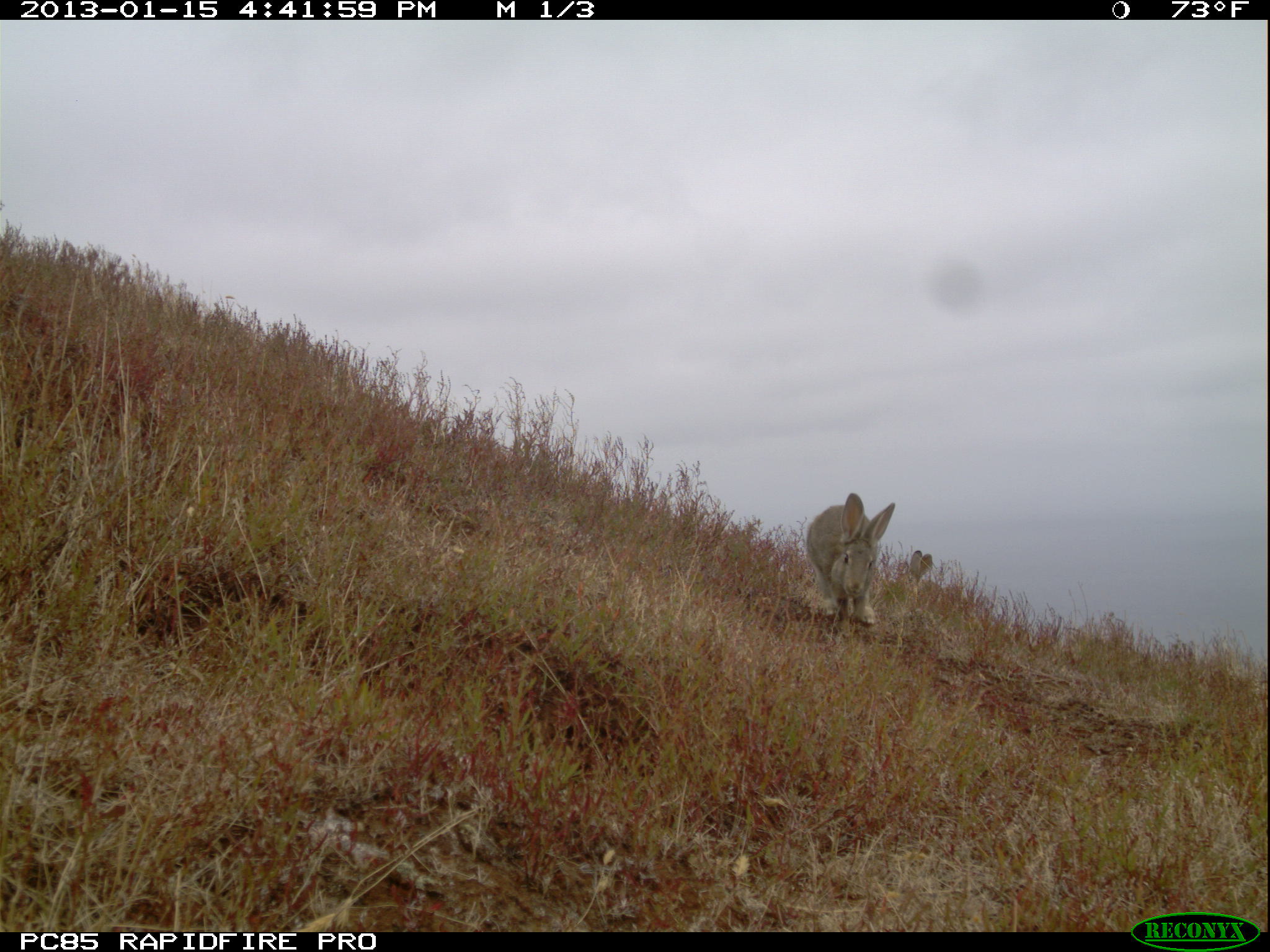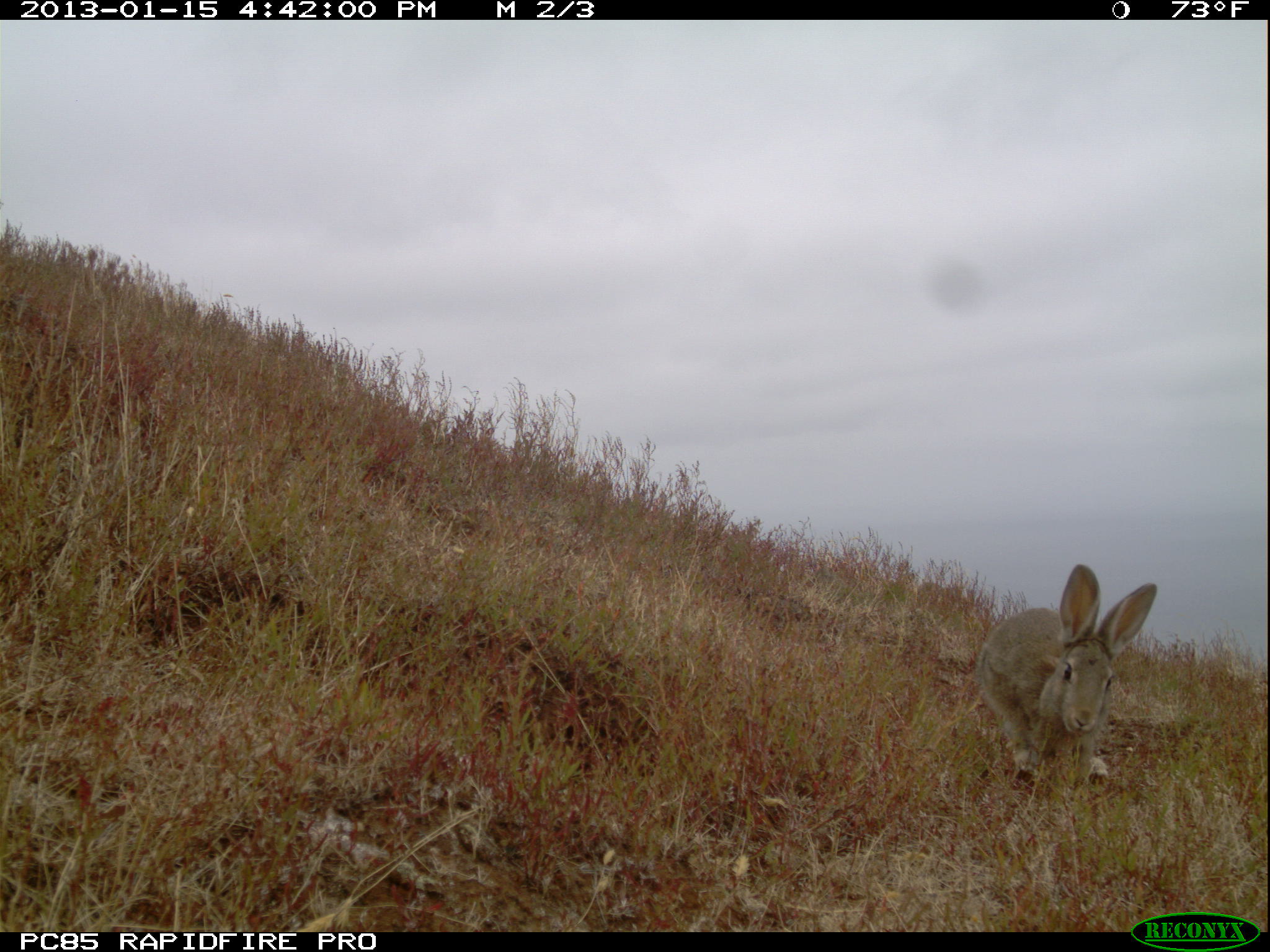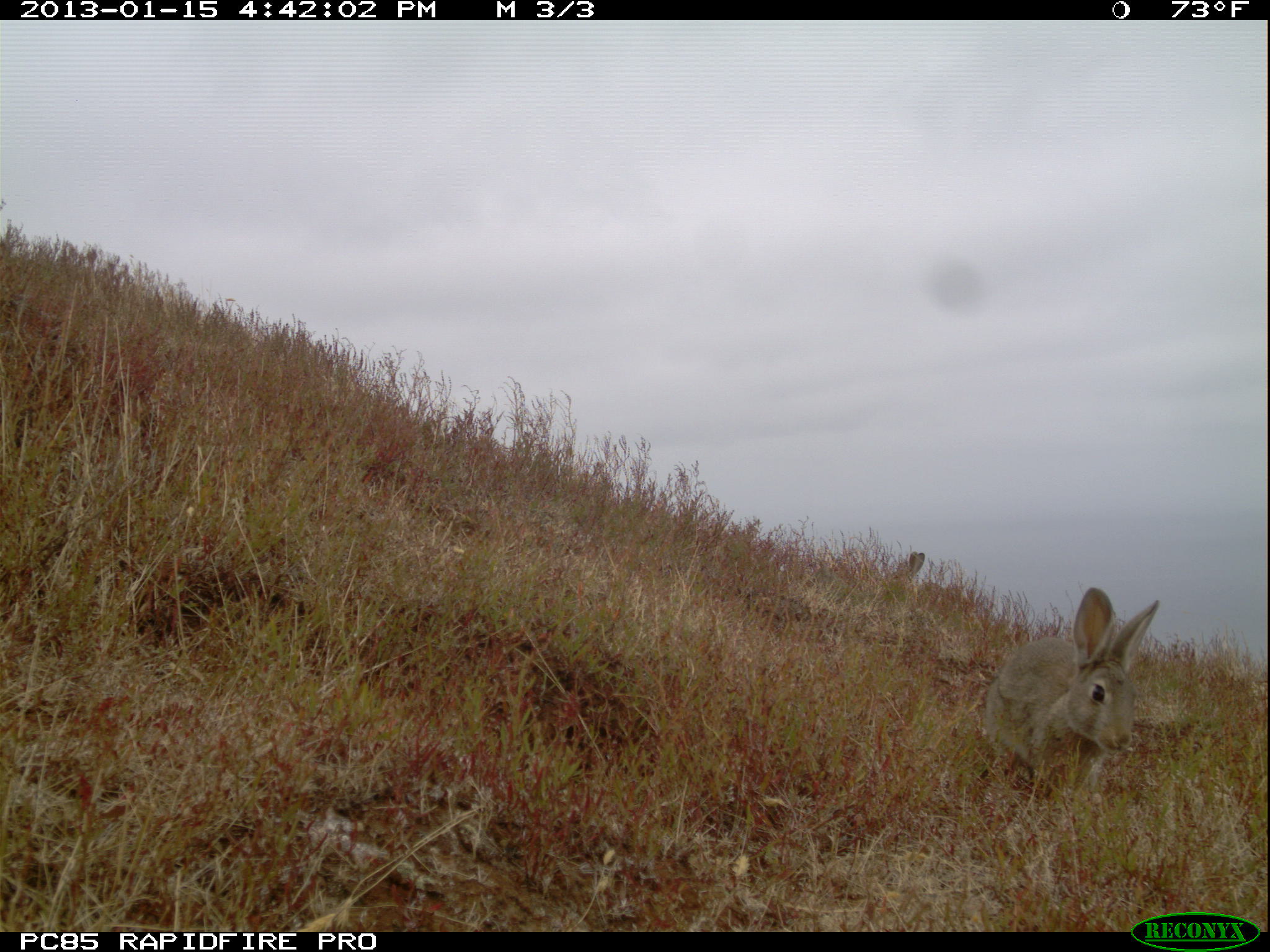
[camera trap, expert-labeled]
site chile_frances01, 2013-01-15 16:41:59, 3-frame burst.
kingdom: Animalia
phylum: Chordata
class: Mammalia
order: Lagomorpha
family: Leporidae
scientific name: Leporidae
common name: rabbits and hares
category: rabbit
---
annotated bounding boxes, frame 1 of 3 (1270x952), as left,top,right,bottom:
rabbit: 798,493,898,635; 896,545,956,610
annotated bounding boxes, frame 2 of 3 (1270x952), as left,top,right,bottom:
rabbit: 974,566,1158,796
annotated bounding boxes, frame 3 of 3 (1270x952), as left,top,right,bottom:
rabbit: 979,587,1164,808; 891,544,971,612